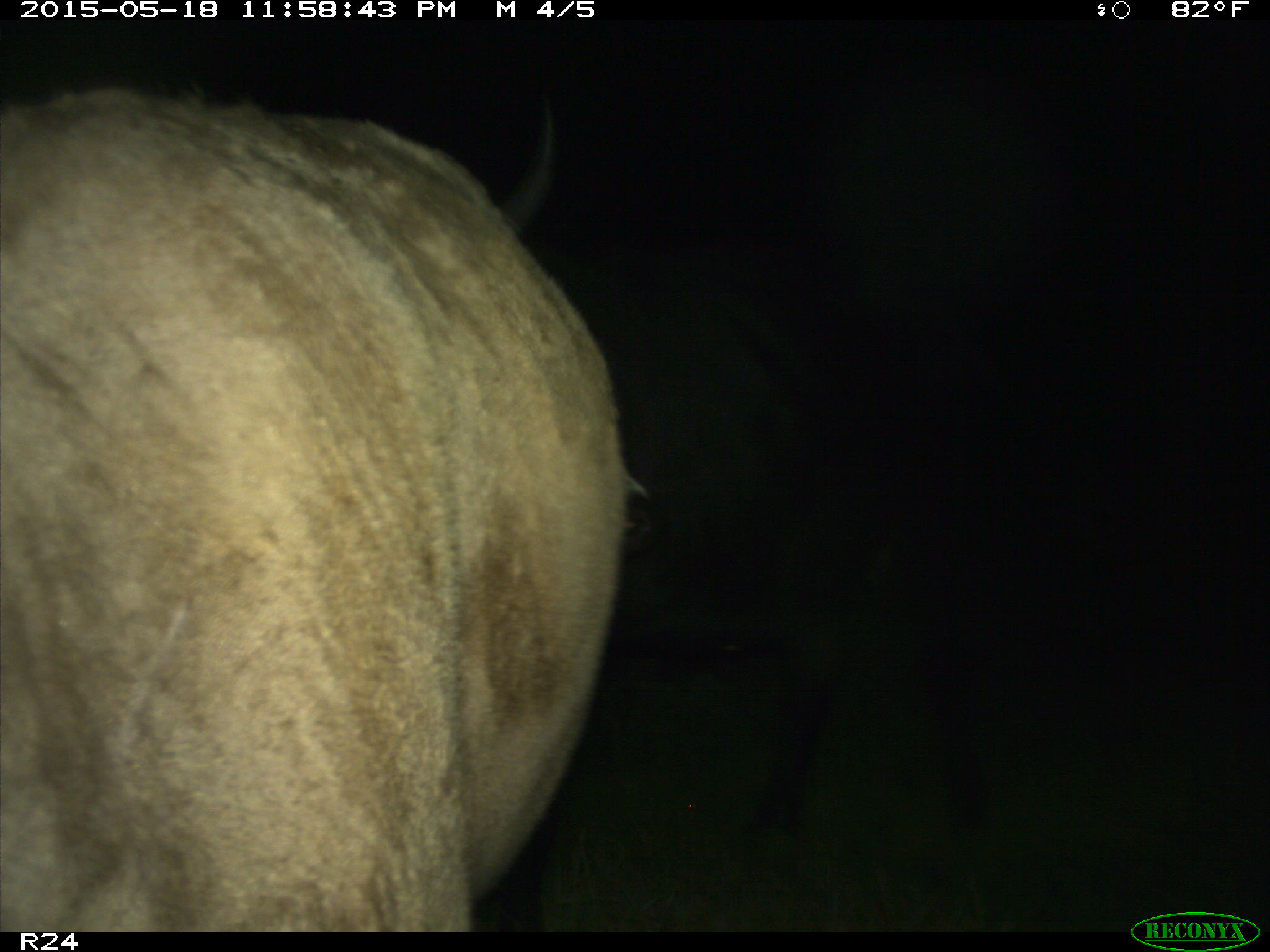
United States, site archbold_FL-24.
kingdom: Animalia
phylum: Chordata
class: Mammalia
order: Artiodactyla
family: Cervidae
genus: Odocoileus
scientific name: Odocoileus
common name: deer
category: unidentified deer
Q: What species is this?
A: Unidentified deer (deer) (Odocoileus).